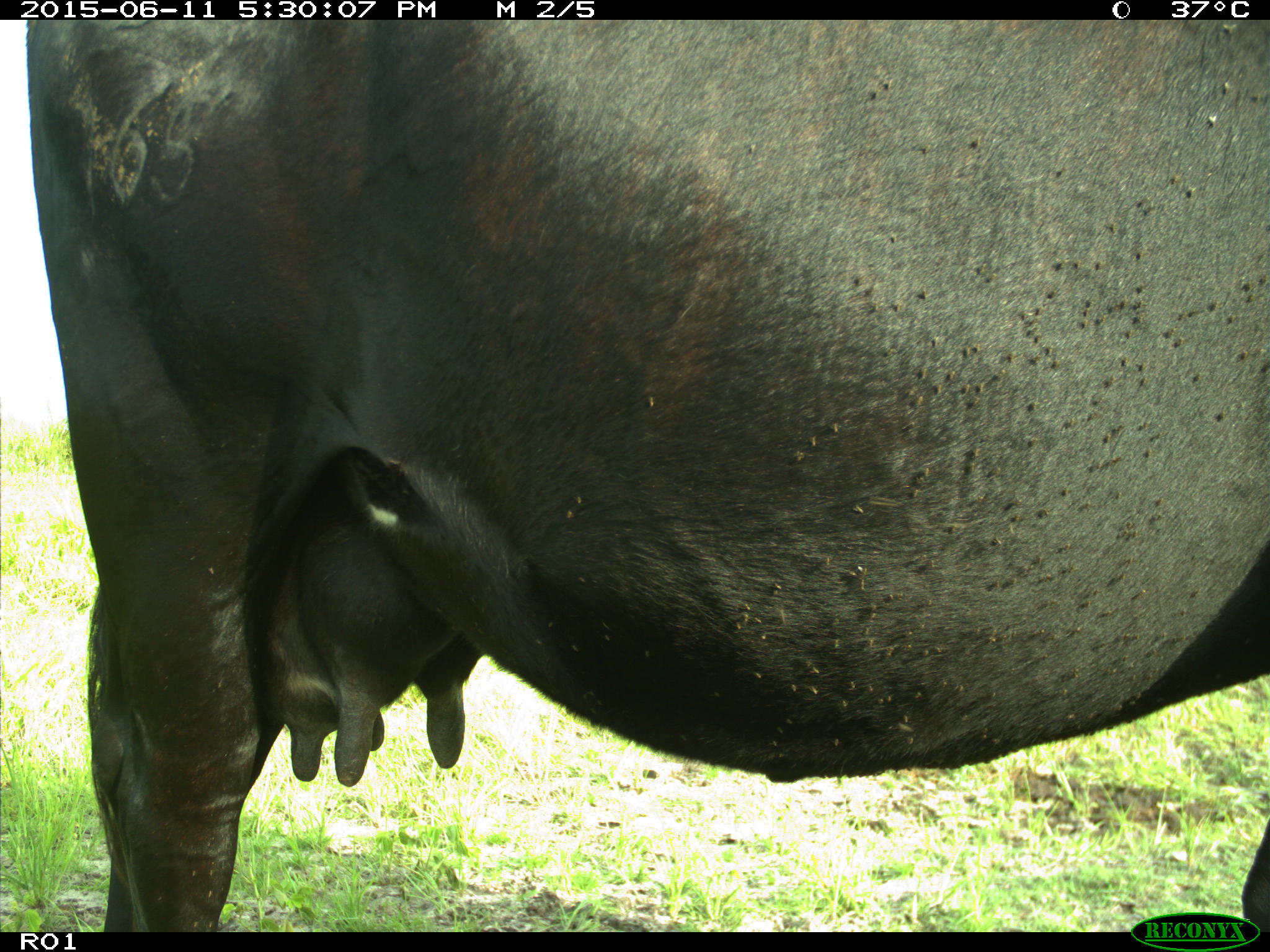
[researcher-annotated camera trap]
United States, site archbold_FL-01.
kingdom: Animalia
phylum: Chordata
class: Mammalia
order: Artiodactyla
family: Bovidae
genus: Bos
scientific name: Bos taurus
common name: domestic cow